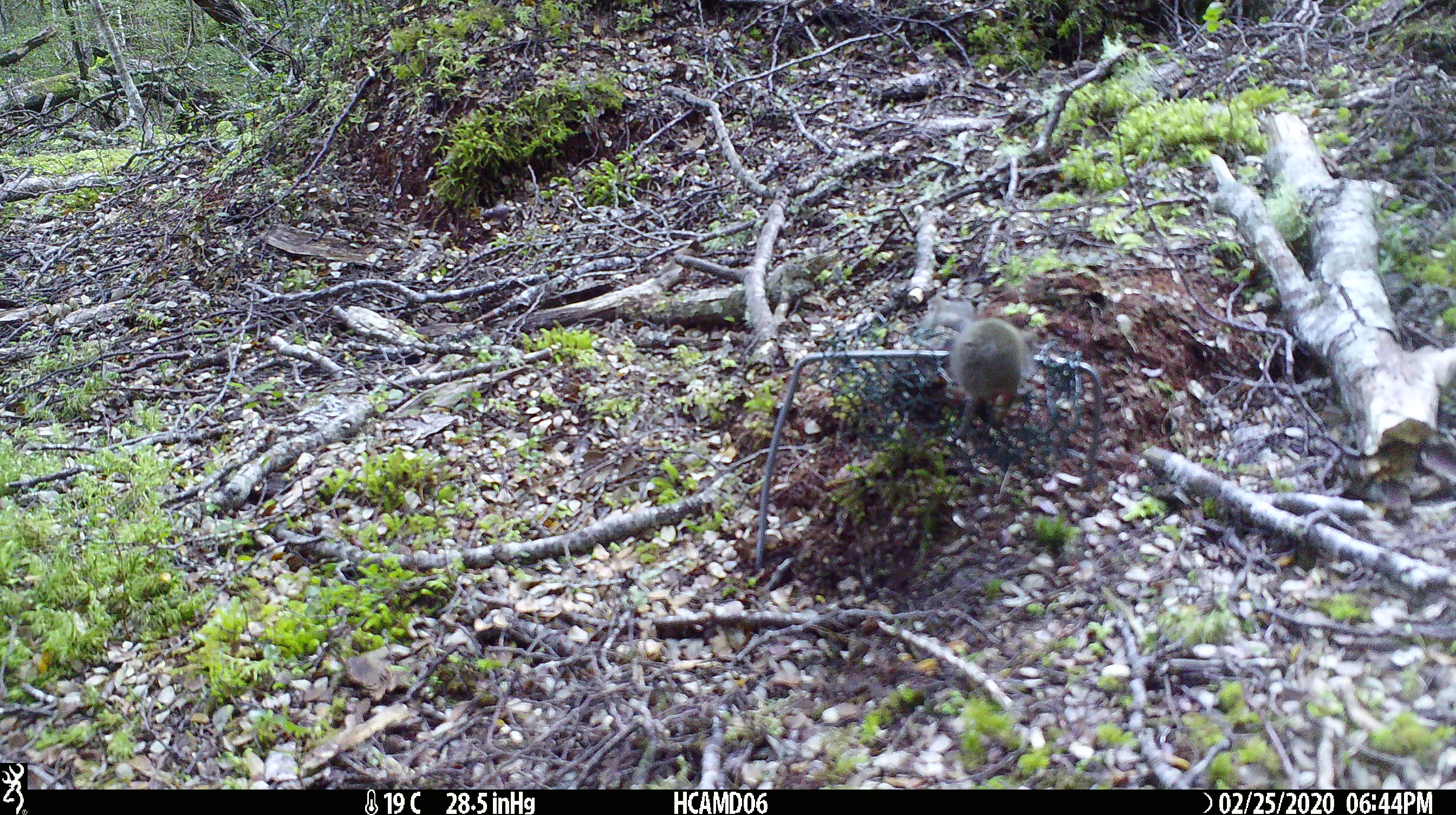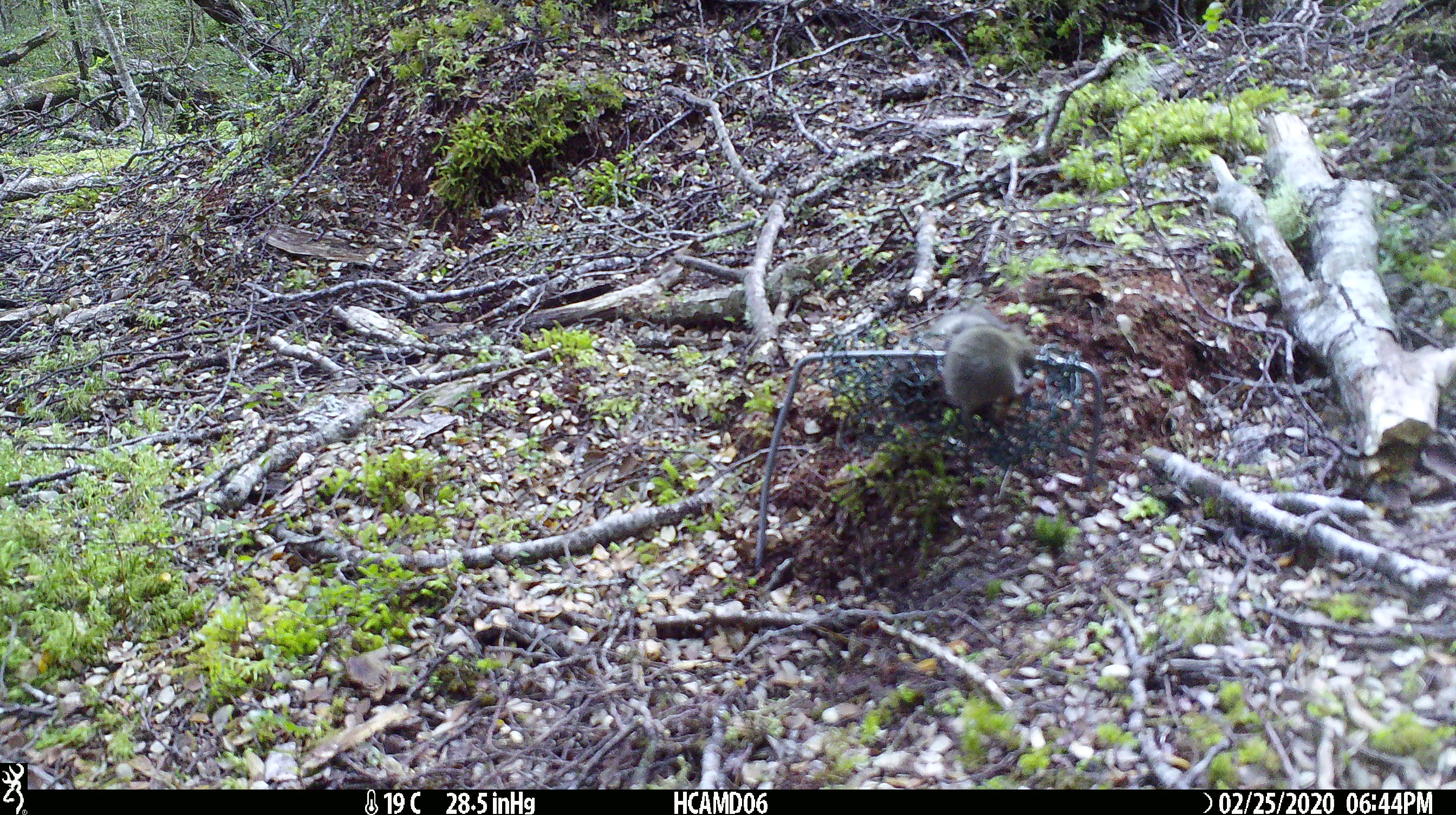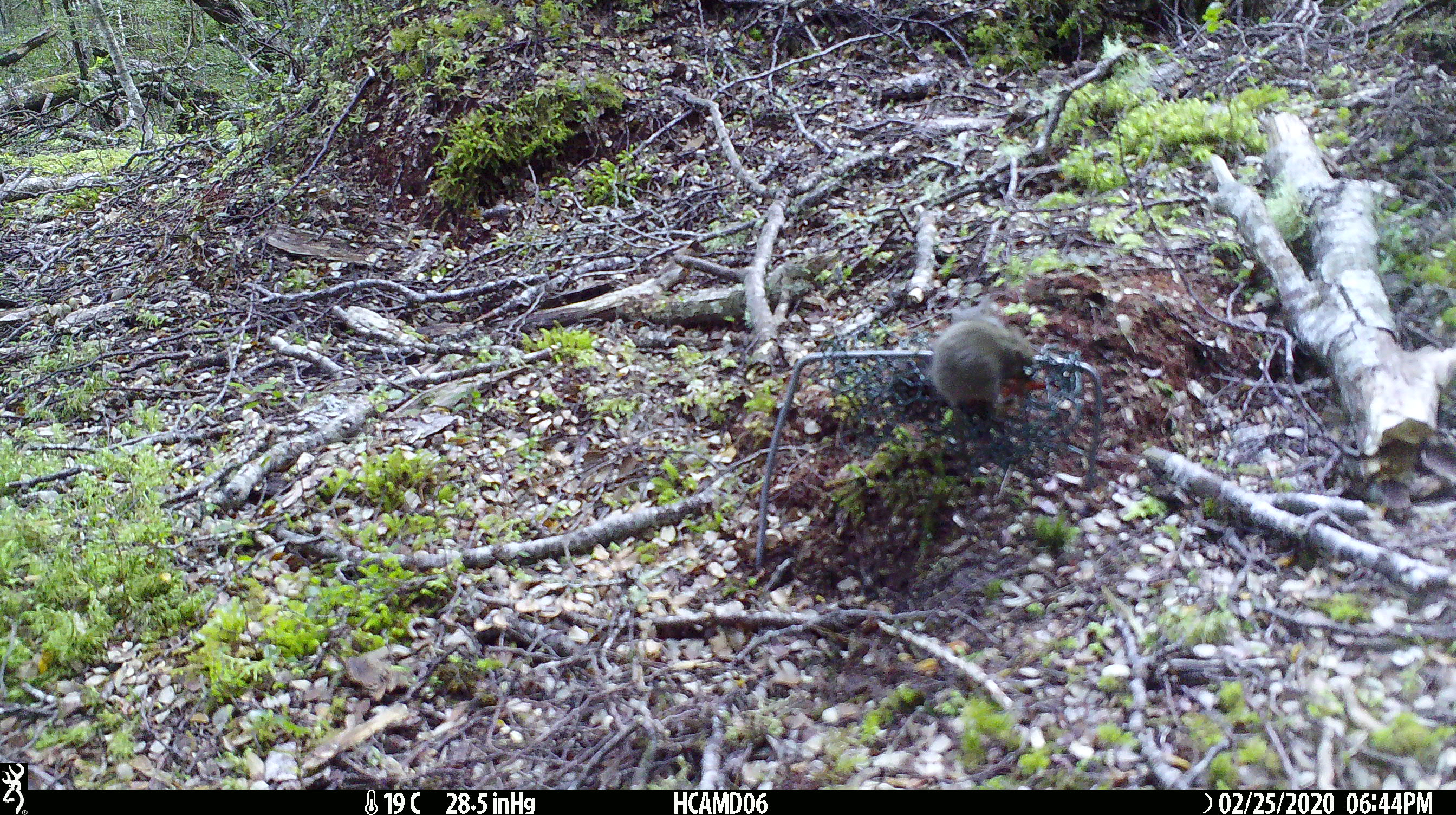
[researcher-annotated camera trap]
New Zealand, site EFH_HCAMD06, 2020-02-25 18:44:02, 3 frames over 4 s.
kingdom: Animalia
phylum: Chordata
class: Mammalia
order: Rodentia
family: Muridae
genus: Mus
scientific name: Mus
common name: mouse